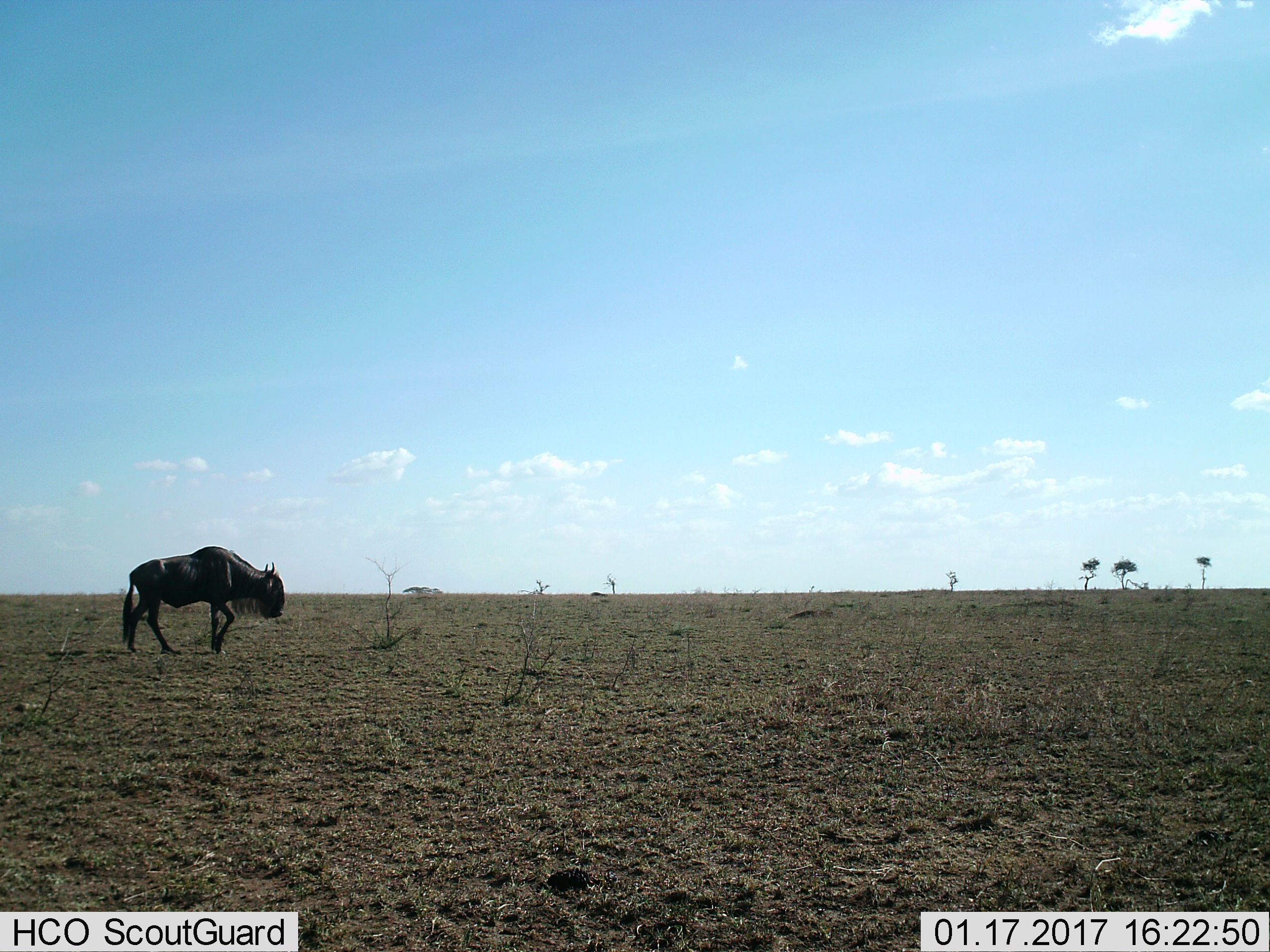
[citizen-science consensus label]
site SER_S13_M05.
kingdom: Animalia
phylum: Chordata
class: Mammalia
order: Artiodactyla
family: Bovidae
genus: Connochaetes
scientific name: Connochaetes taurinus taurinus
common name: blue wildebeest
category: wildebeestblue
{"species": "wildebeestblue (blue wildebeest) (Connochaetes taurinus taurinus)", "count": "1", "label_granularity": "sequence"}